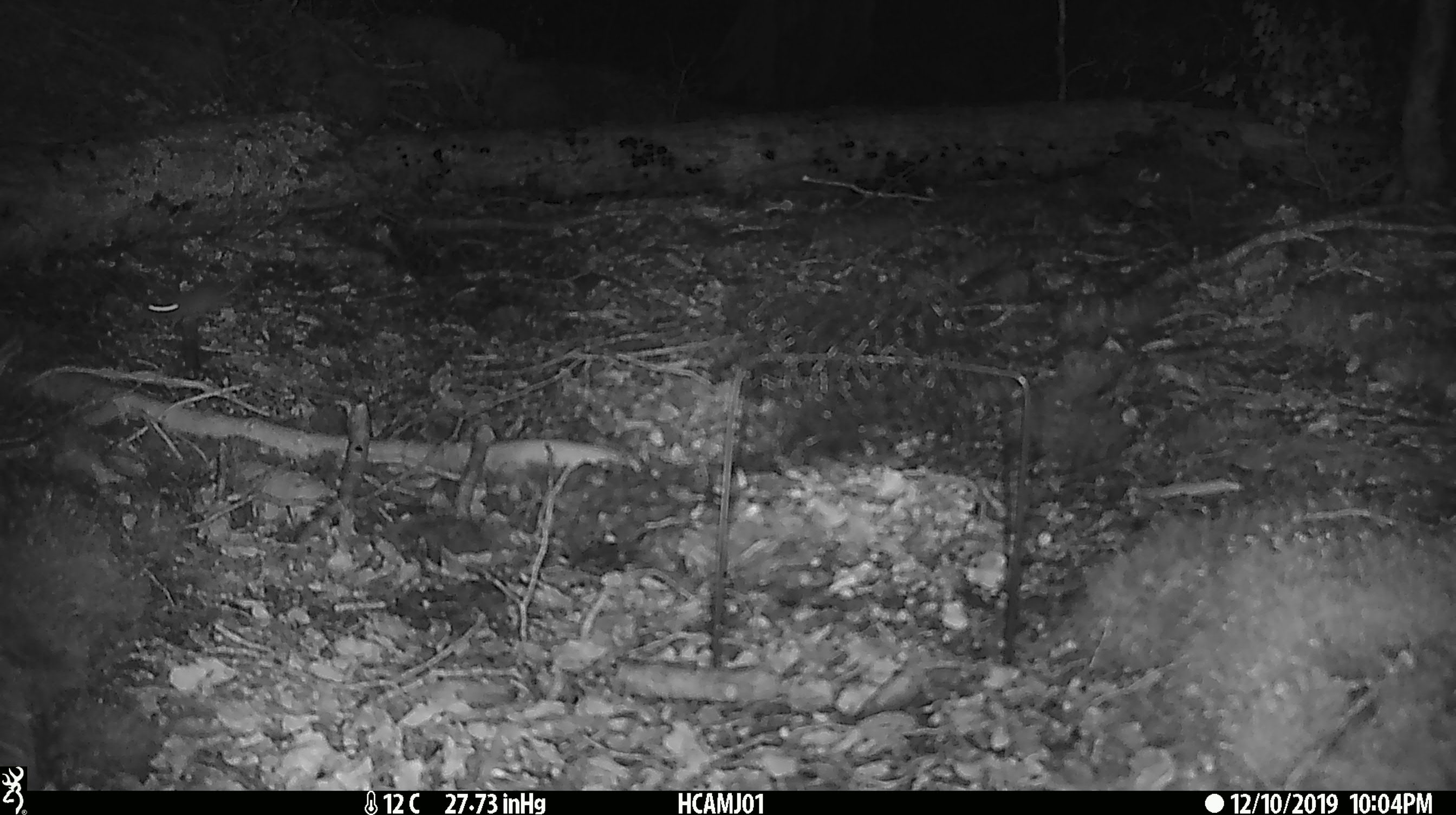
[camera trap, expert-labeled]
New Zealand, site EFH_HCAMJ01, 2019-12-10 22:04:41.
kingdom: Animalia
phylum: Chordata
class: Mammalia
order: Rodentia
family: Muridae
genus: Mus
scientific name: Mus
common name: mouse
Mouse (Mus).